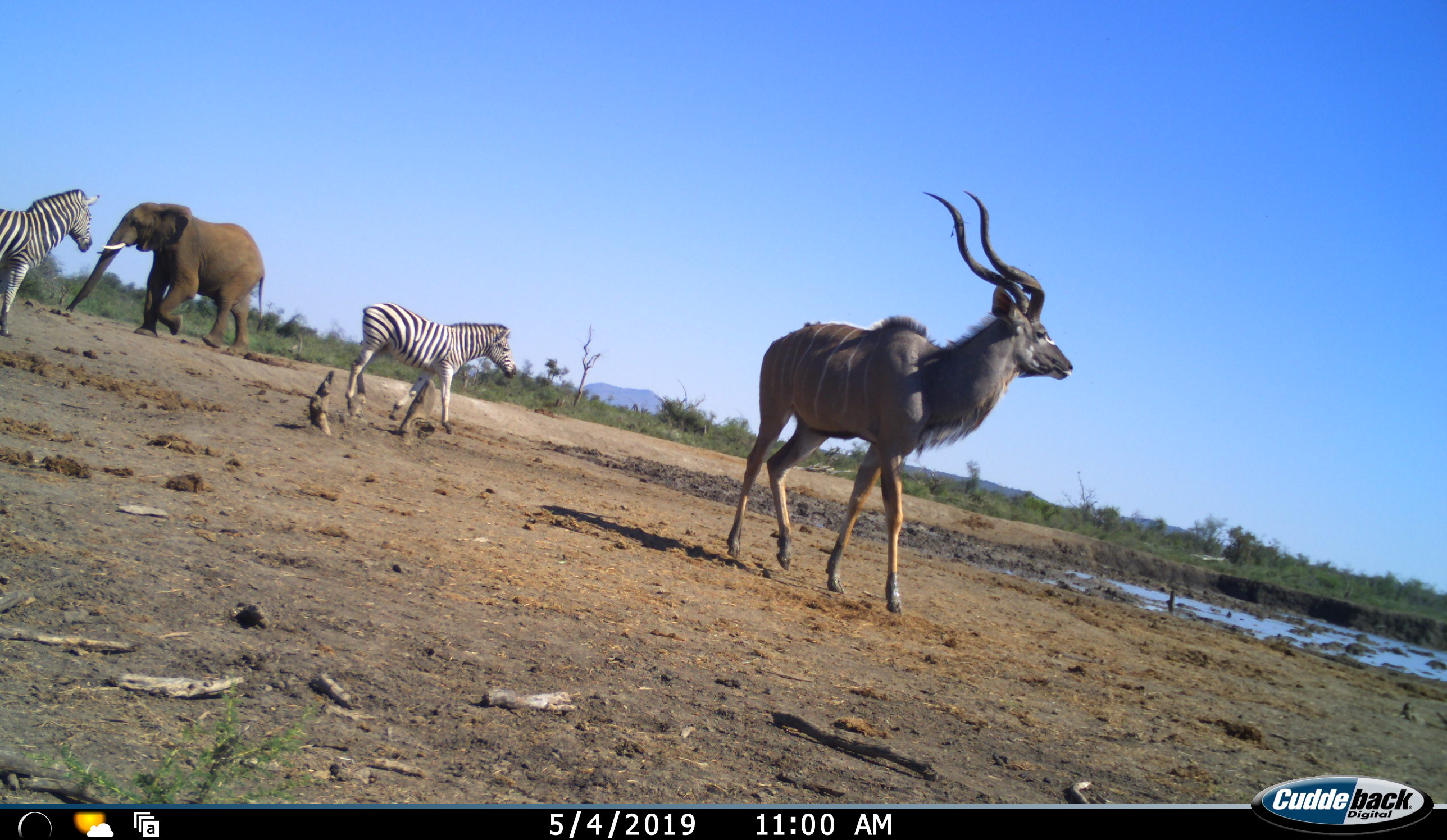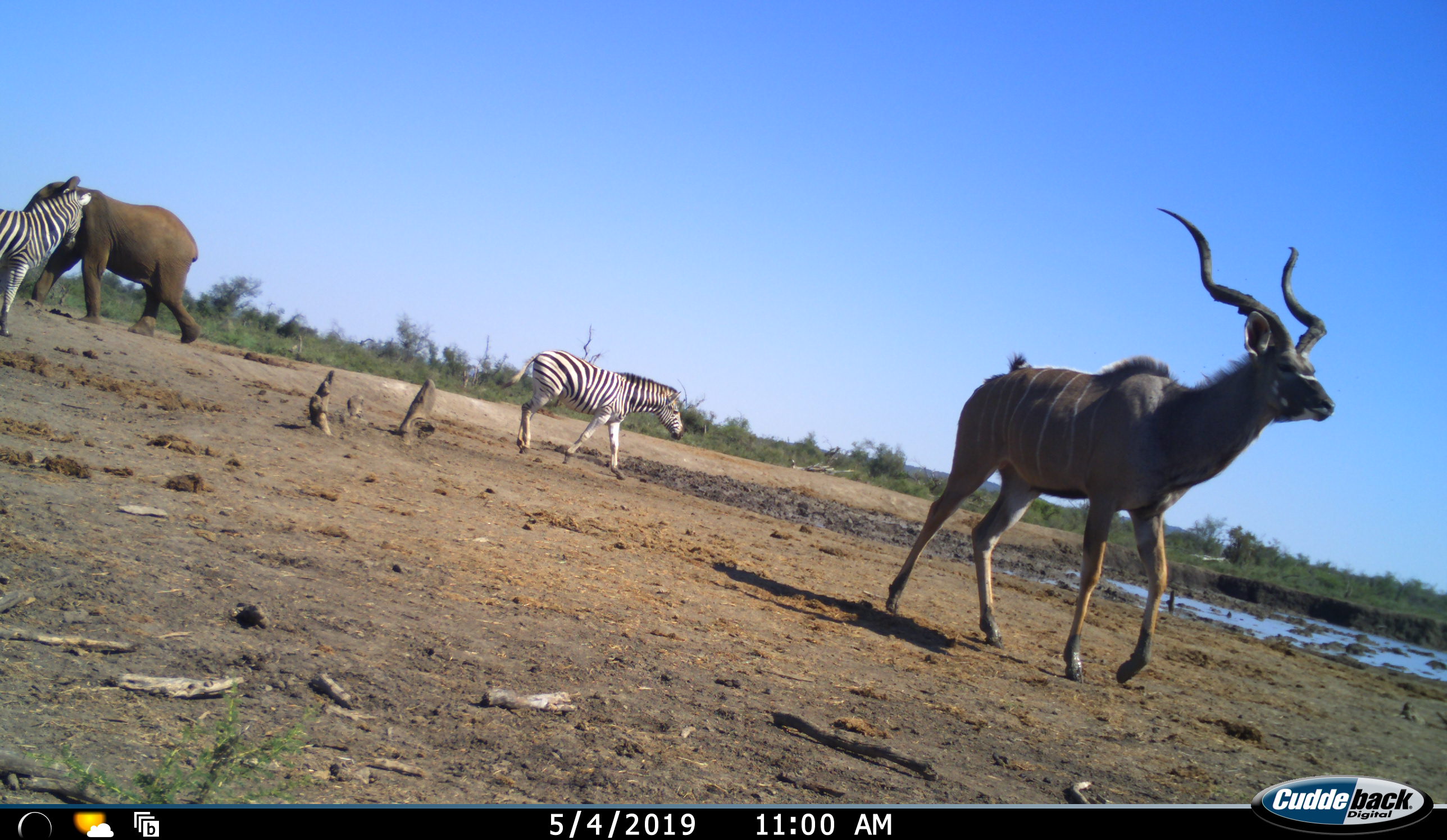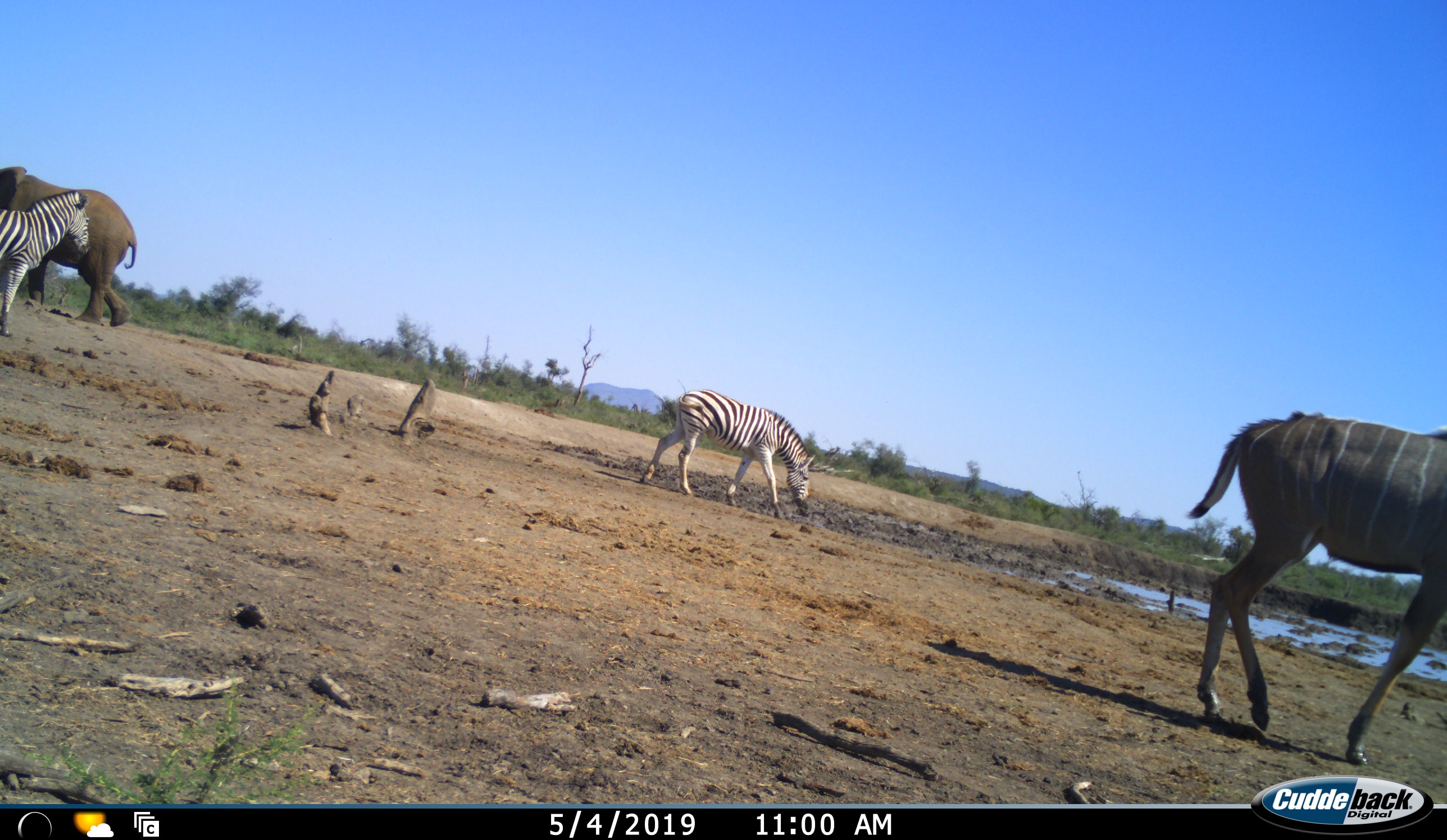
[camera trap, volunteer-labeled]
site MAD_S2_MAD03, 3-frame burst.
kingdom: Animalia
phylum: Chordata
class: Mammalia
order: Proboscidea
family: Elephantidae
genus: Loxodonta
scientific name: Loxodonta africana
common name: african bush elephant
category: elephant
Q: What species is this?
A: Elephant (african bush elephant) (Loxodonta africana).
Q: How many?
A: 1.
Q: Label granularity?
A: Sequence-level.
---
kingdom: Animalia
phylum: Chordata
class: Mammalia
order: Artiodactyla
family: Bovidae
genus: Tragelaphus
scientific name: Tragelaphus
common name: kudu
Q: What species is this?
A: Kudu (Tragelaphus).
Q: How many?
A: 1.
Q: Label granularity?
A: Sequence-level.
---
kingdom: Animalia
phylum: Chordata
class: Mammalia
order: Perissodactyla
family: Equidae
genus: Equus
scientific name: Equus quagga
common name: plains zebra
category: zebraplains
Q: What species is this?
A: Zebraplains (plains zebra) (Equus quagga).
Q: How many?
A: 2.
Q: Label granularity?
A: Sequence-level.